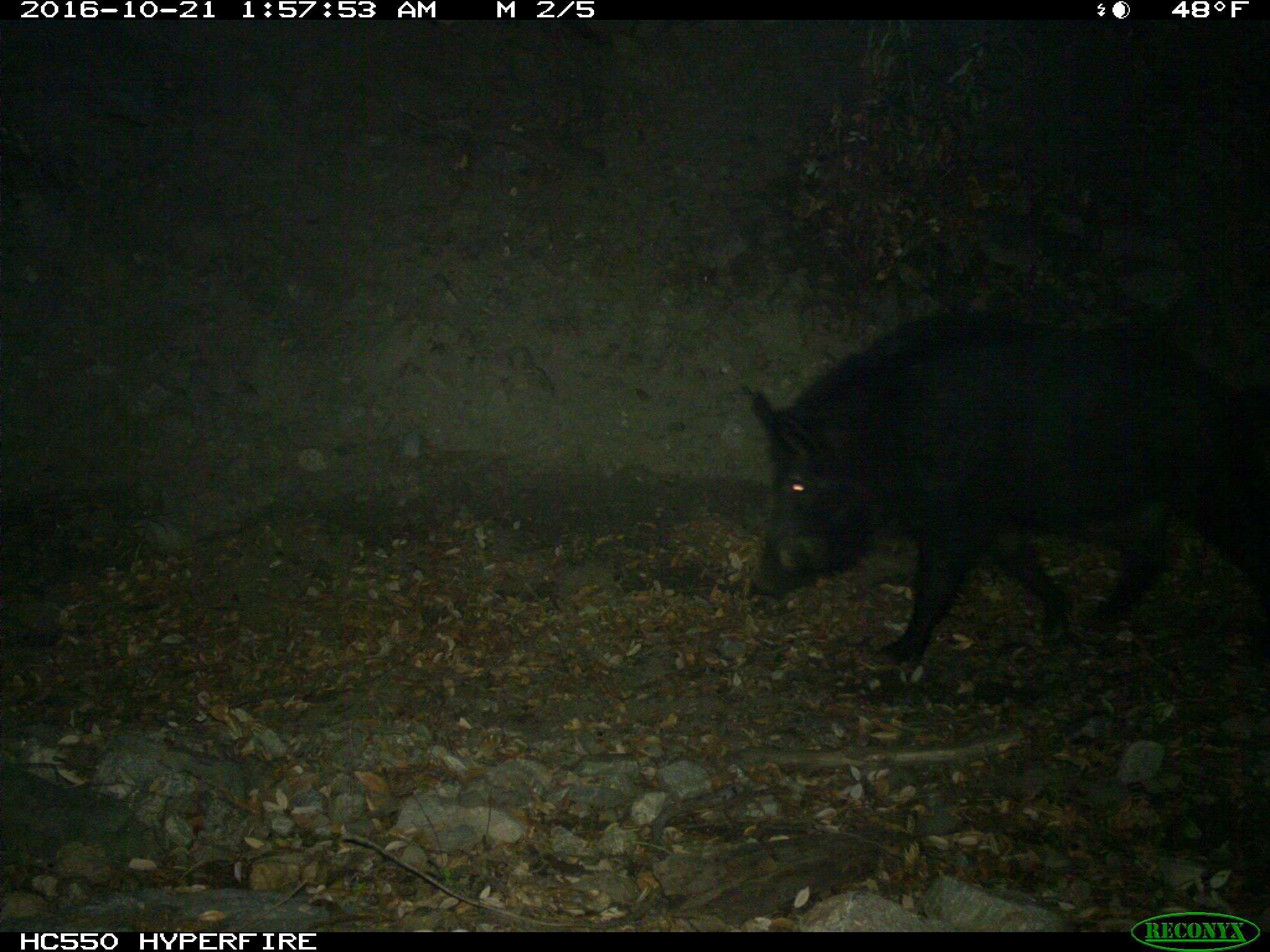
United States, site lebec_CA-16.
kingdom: Animalia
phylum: Chordata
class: Mammalia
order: Artiodactyla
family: Suidae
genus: Sus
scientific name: Sus scrofa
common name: wild boar